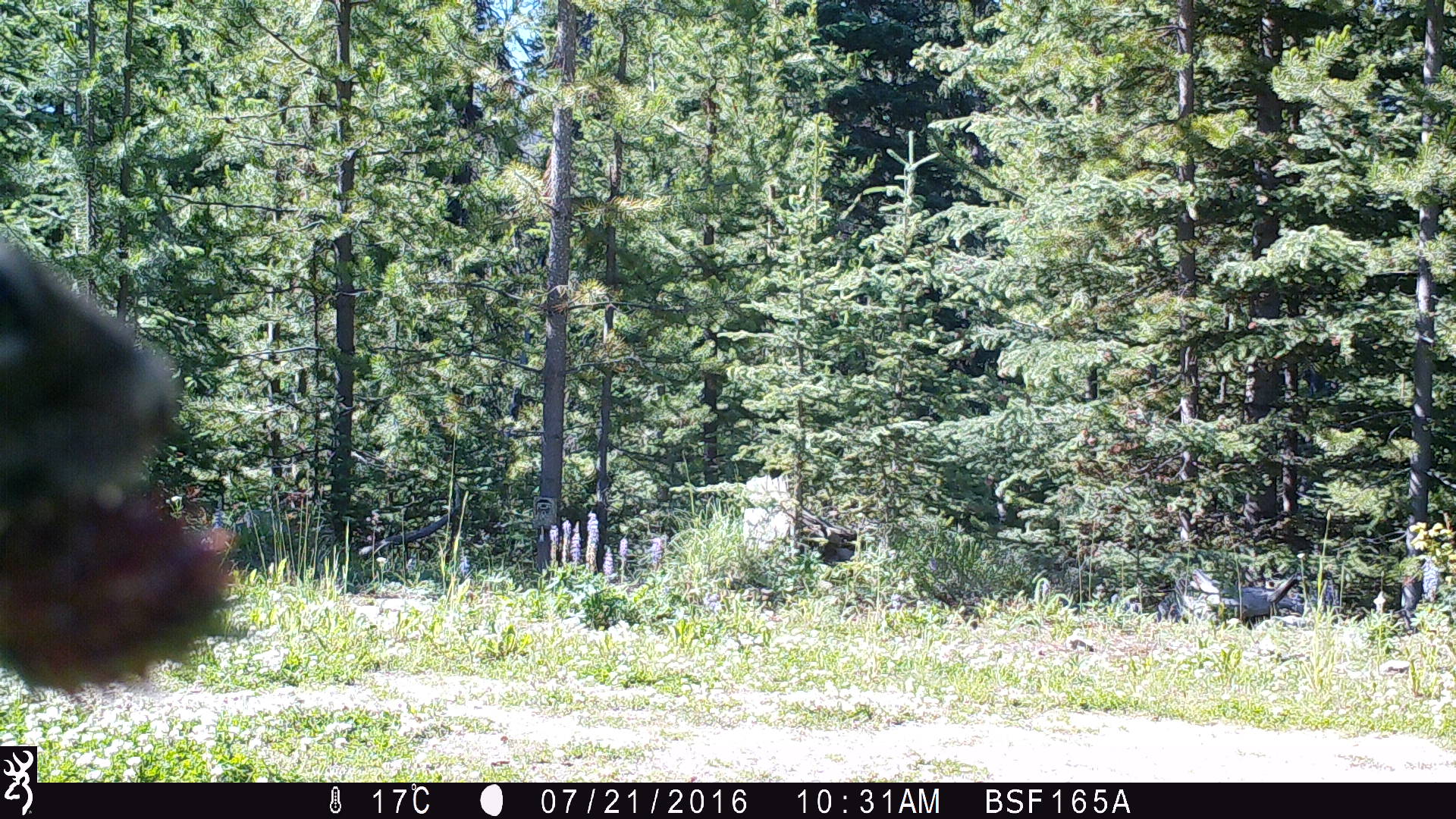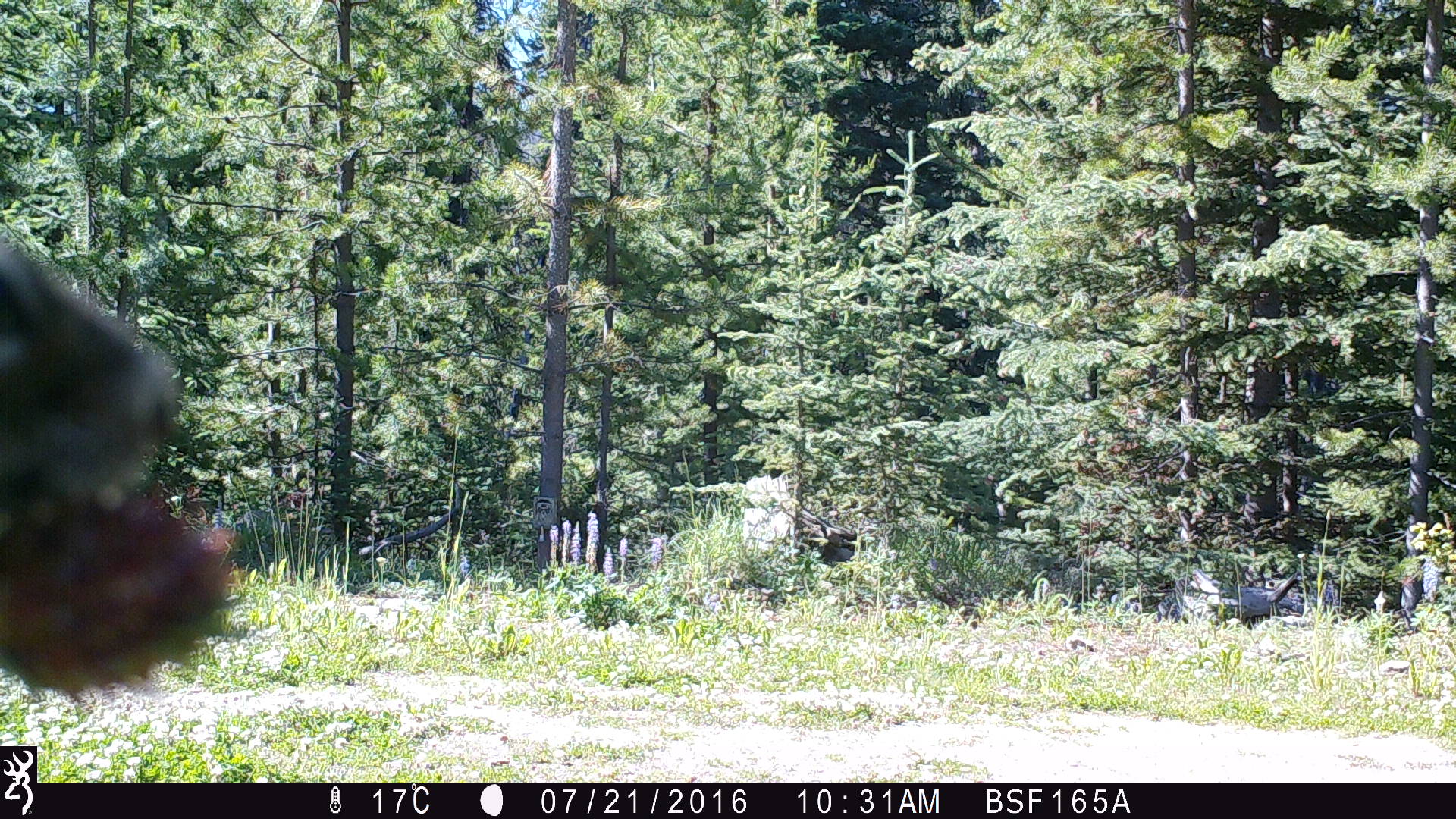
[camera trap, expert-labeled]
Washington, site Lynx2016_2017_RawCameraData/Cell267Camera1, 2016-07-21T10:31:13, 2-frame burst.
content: unidentified animal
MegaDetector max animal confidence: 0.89